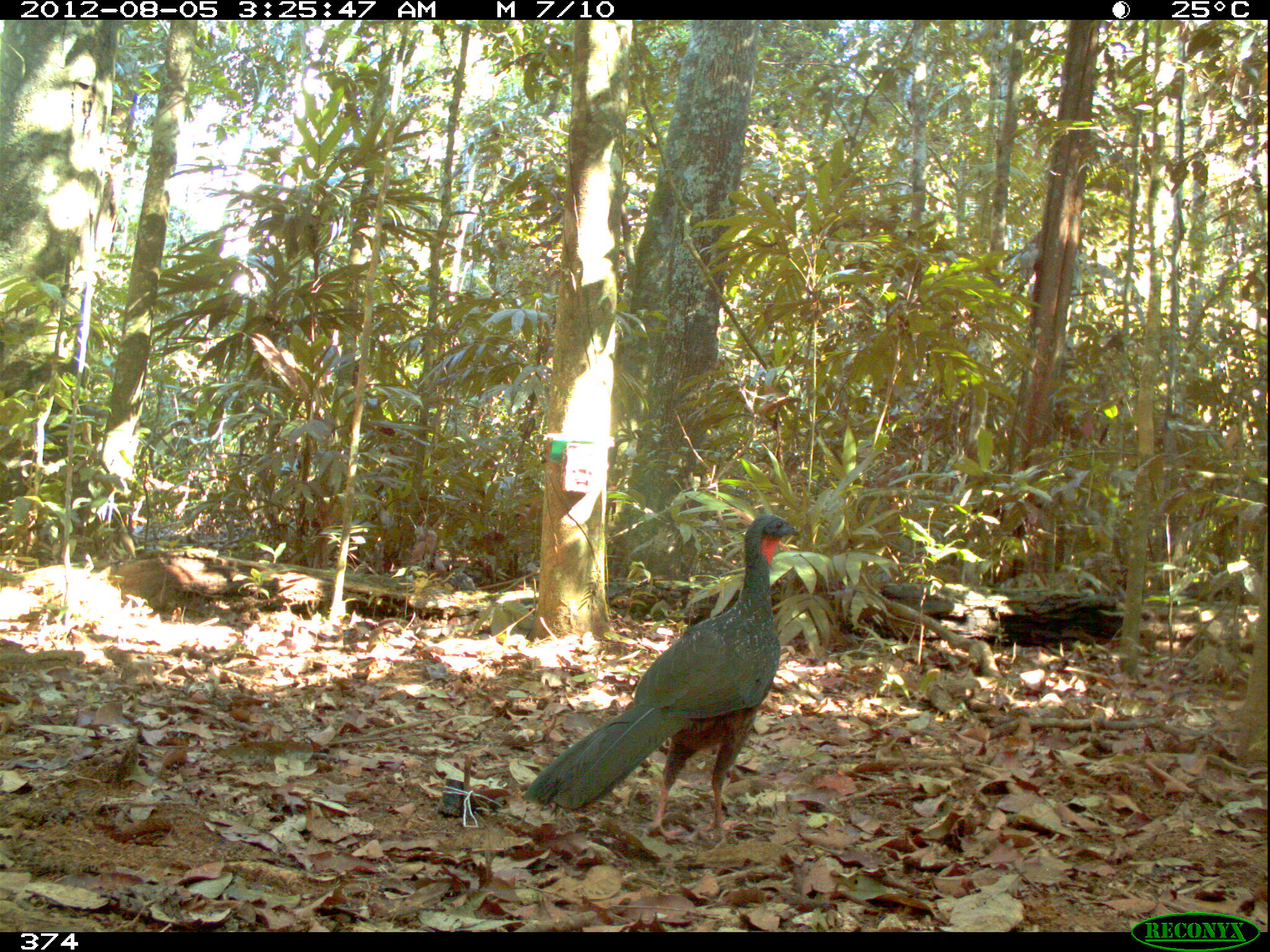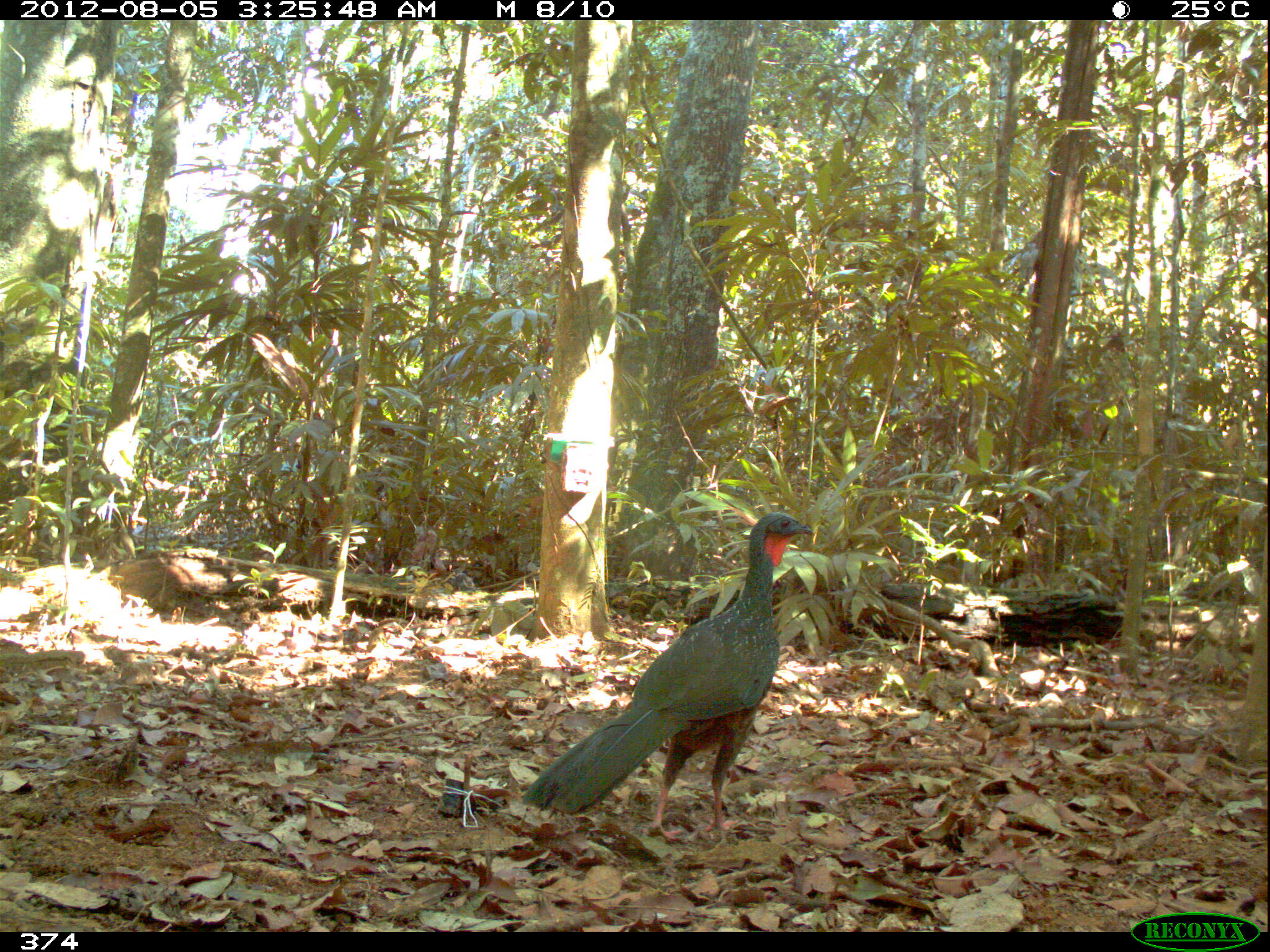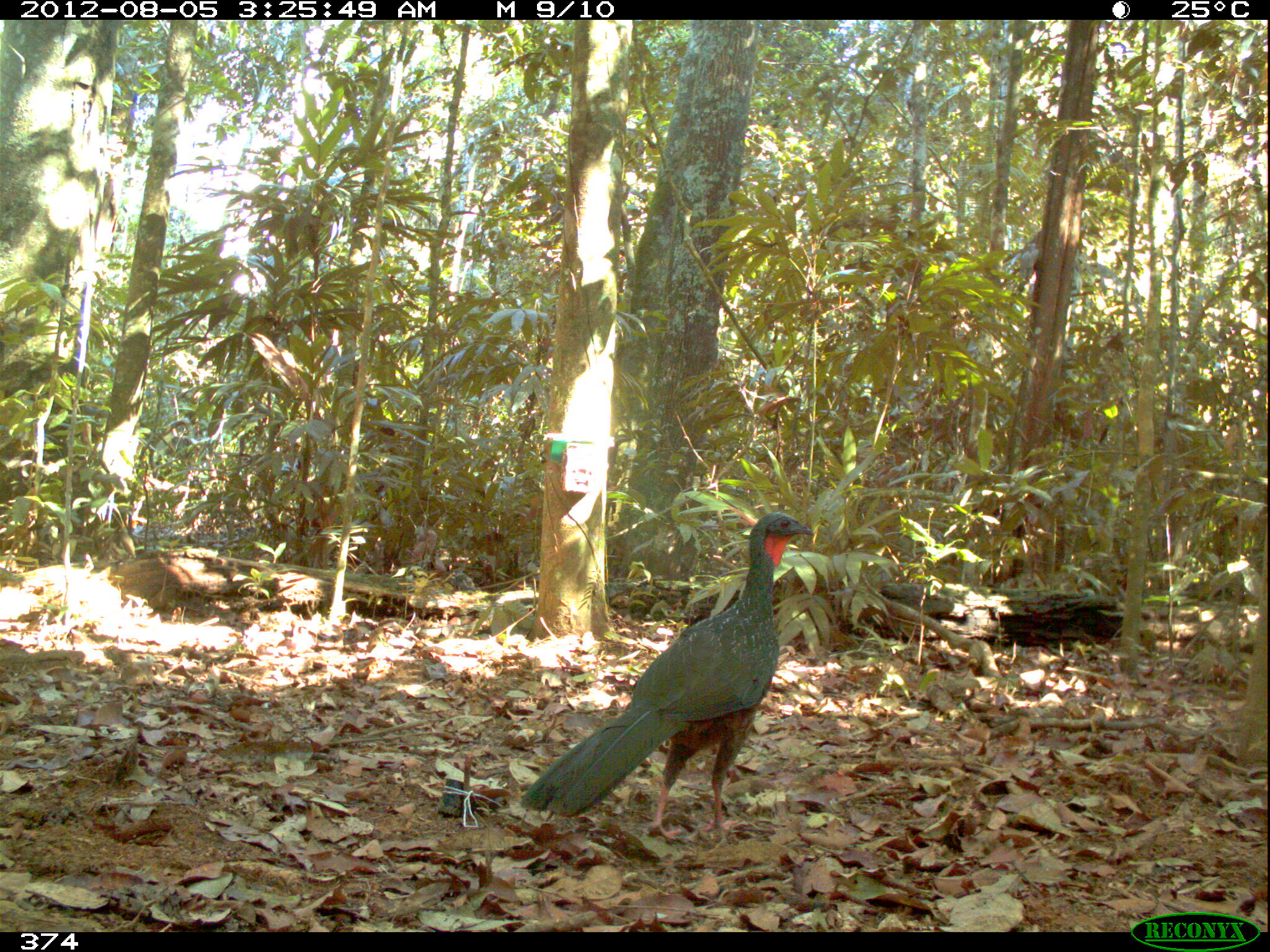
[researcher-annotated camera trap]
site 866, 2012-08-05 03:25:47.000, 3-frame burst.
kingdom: Animalia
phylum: Chordata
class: Aves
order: Galliformes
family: Cracidae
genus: Penelope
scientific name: Penelope jacquacu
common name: spix's guan